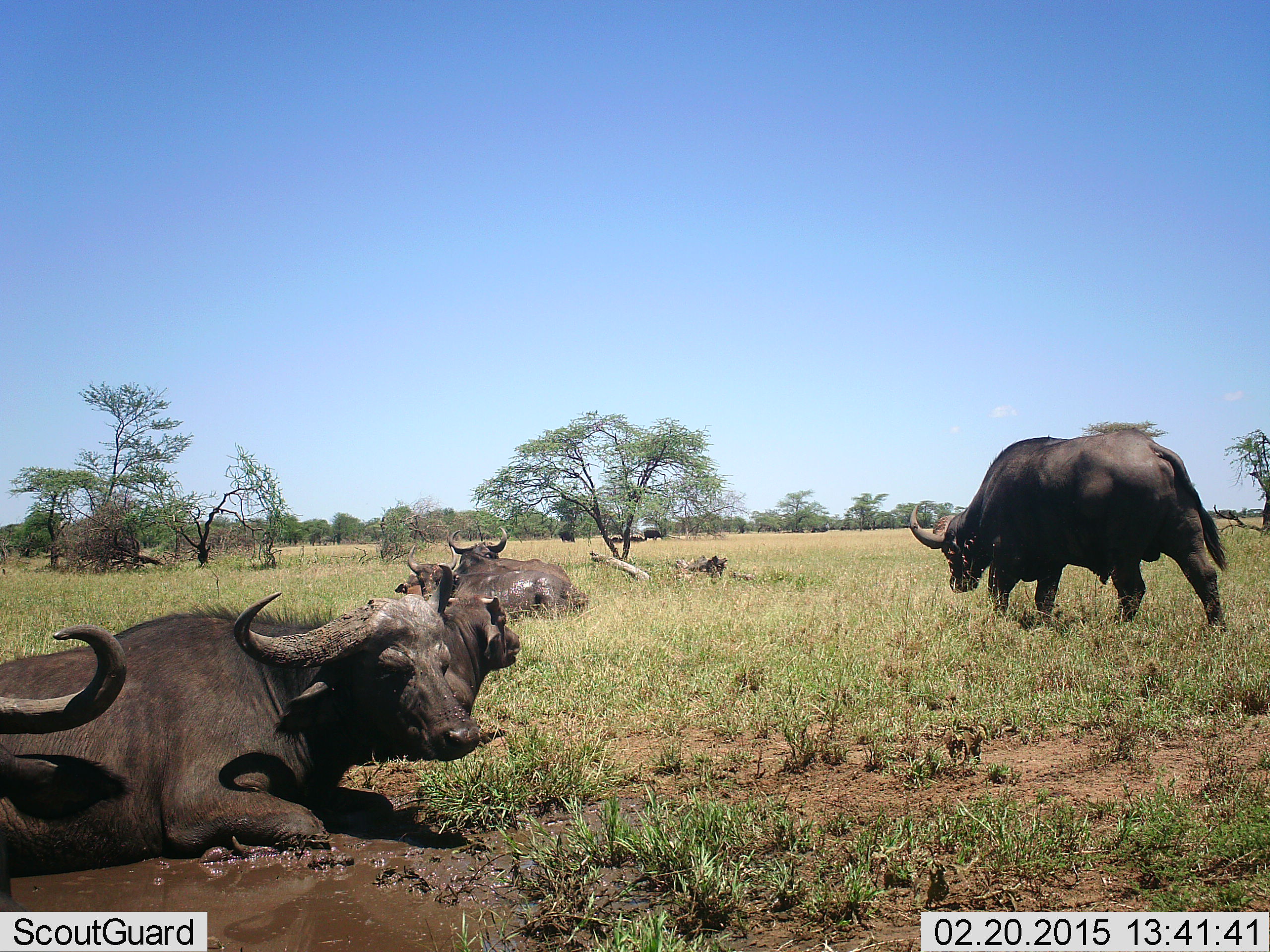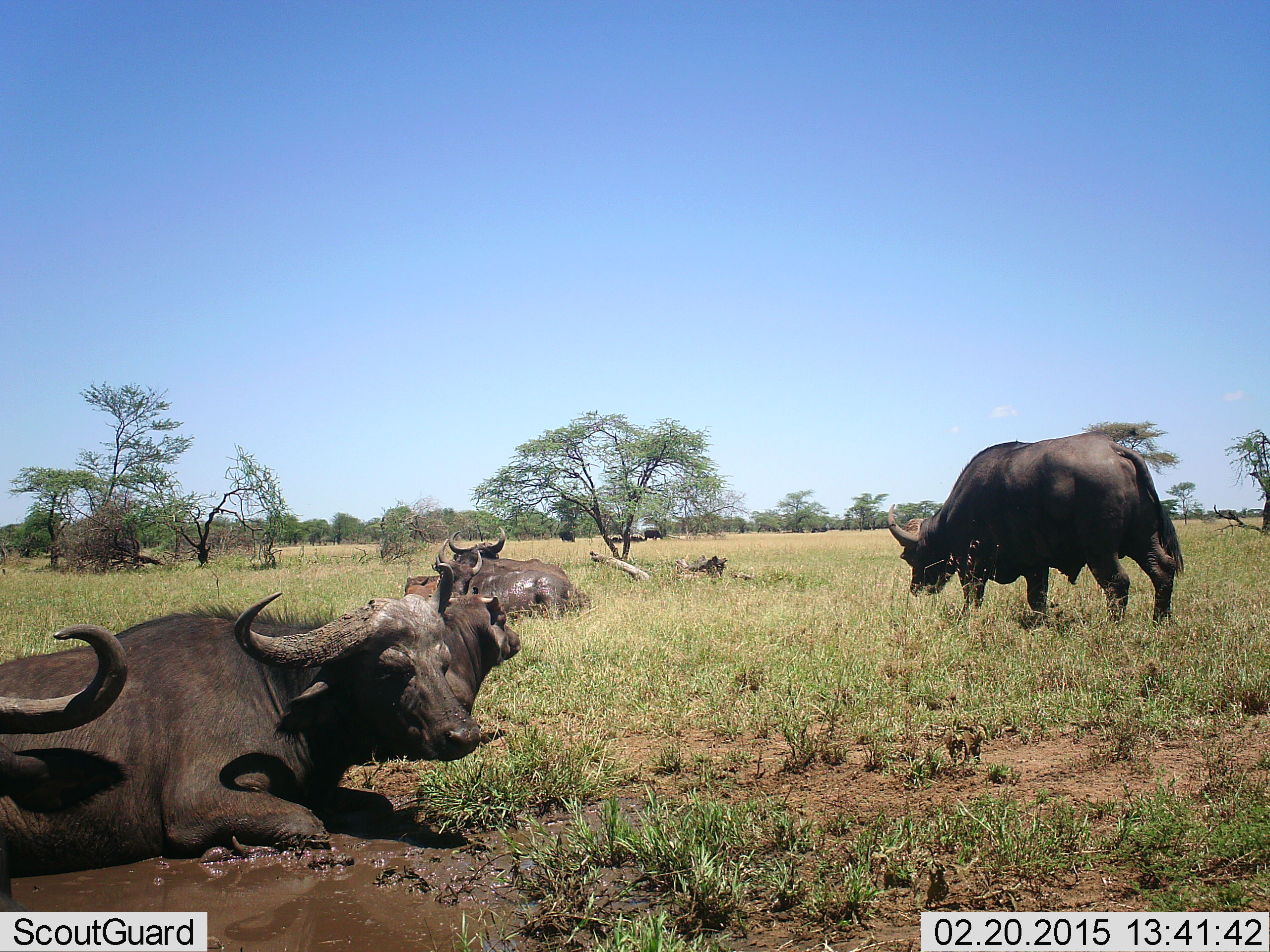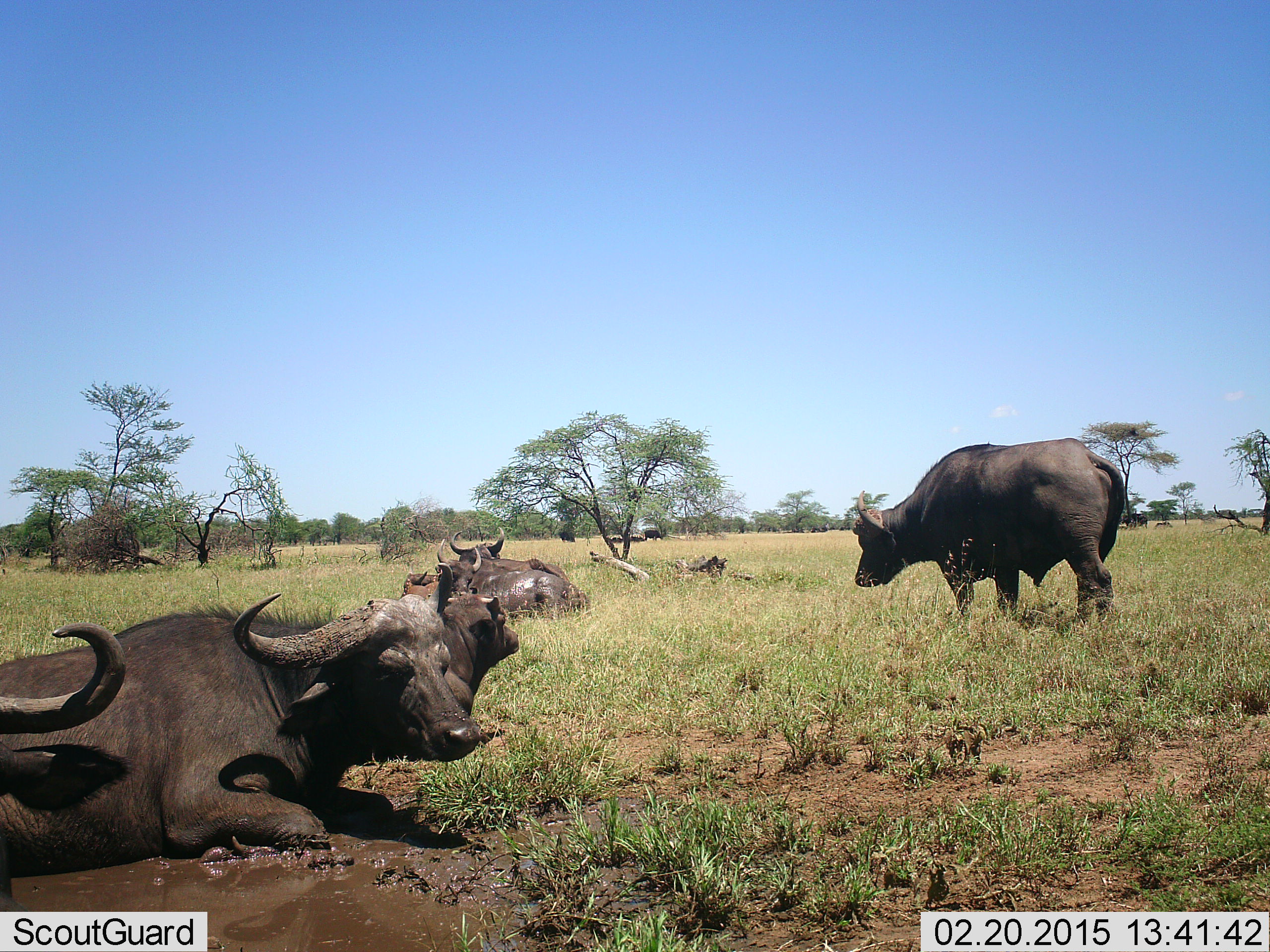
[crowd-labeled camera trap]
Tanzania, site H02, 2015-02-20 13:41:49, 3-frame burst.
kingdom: Animalia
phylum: Chordata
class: Mammalia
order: Artiodactyla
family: Bovidae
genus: Syncerus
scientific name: Syncerus caffer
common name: cape buffalo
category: buffalo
Buffalo (cape buffalo) (Syncerus caffer), count 5. Behavior (volunteer vote fractions): standing 30%, resting 90%, moving 50%, interacting 0%. Young present (vote fraction): 10%. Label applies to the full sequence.